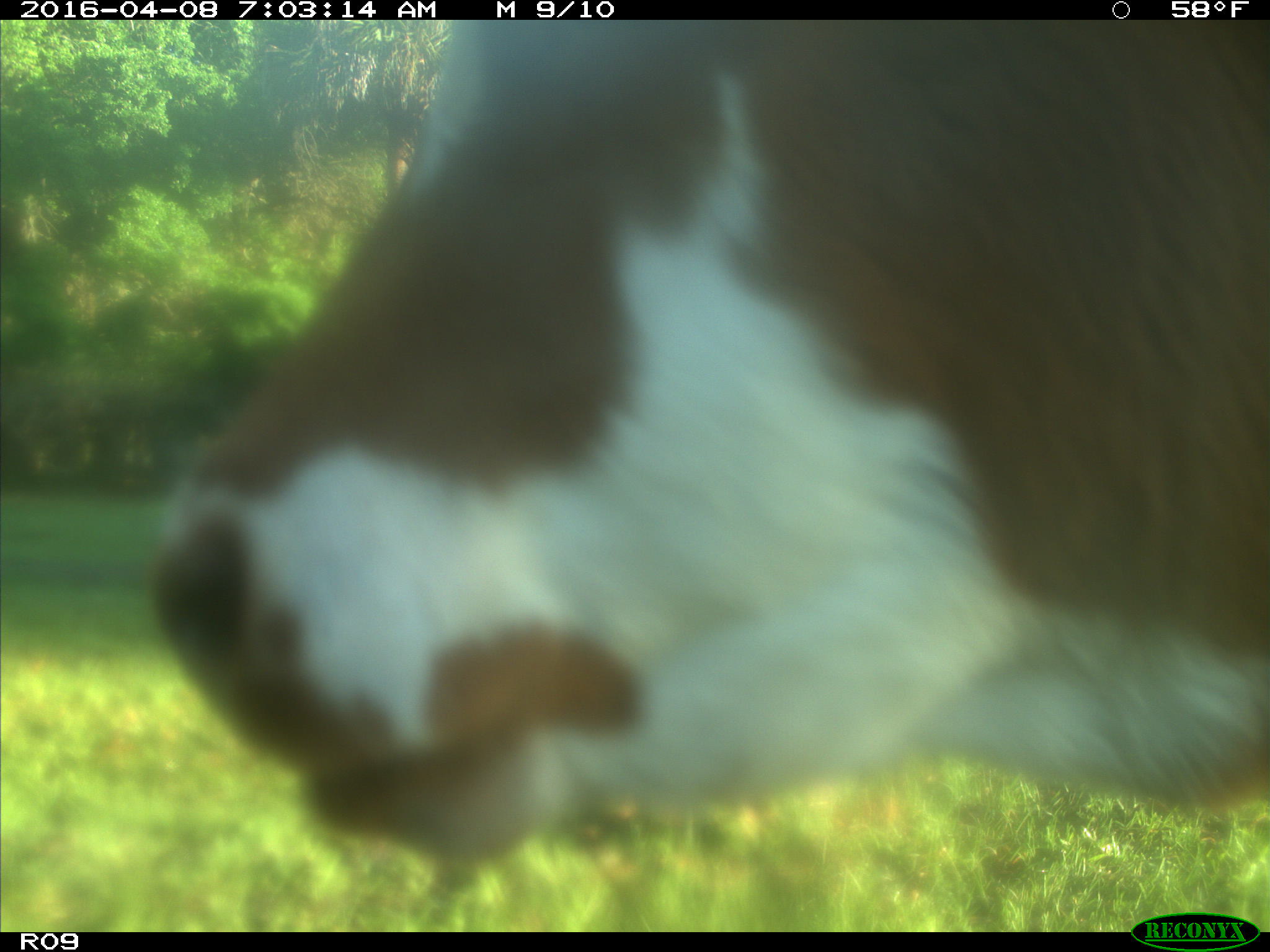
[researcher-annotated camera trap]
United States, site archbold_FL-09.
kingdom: Animalia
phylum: Chordata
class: Mammalia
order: Artiodactyla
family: Bovidae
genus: Bos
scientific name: Bos taurus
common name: domestic cow